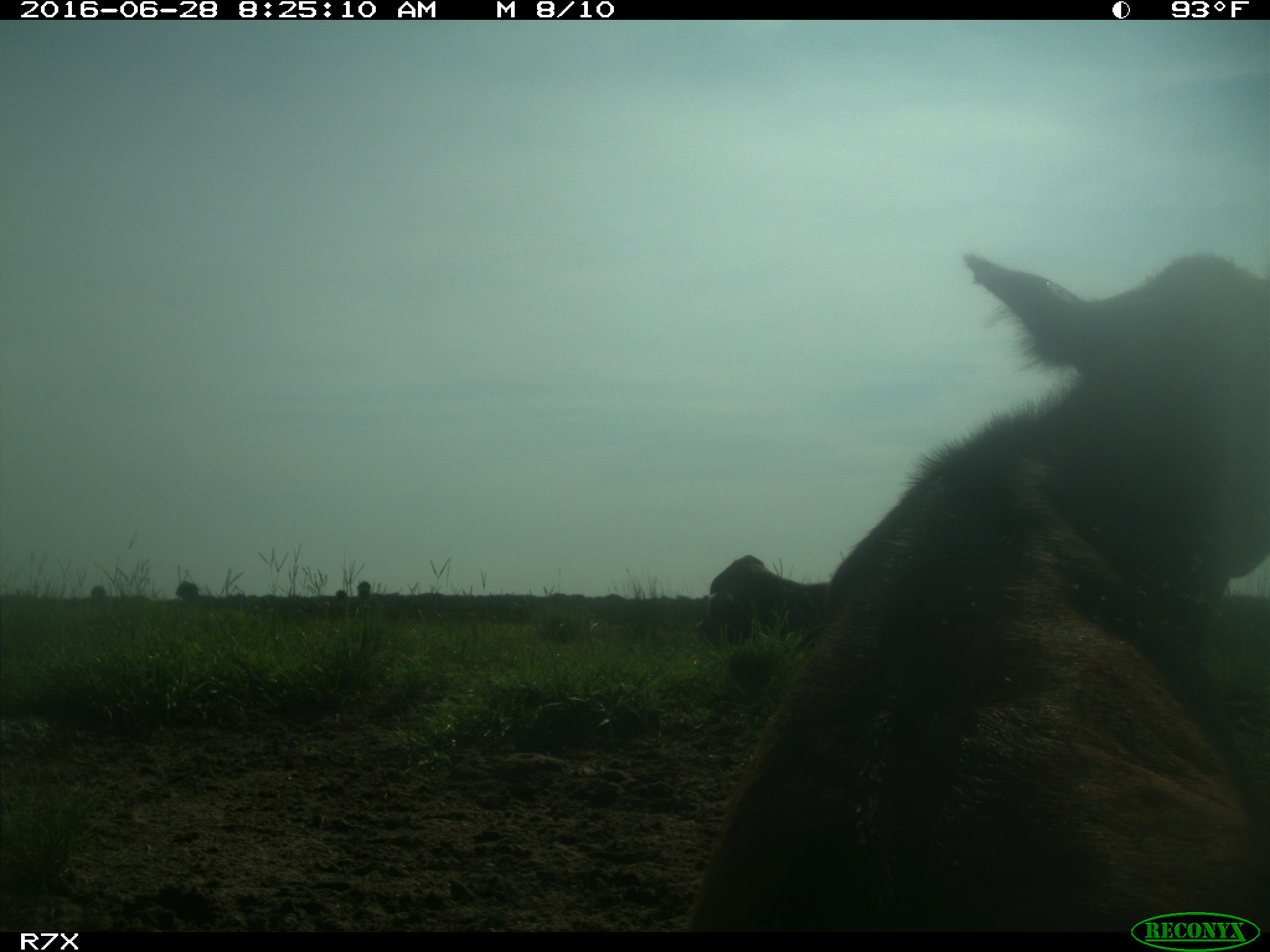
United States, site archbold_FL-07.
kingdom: Animalia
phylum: Chordata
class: Mammalia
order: Artiodactyla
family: Bovidae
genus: Bos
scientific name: Bos taurus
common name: domestic cow